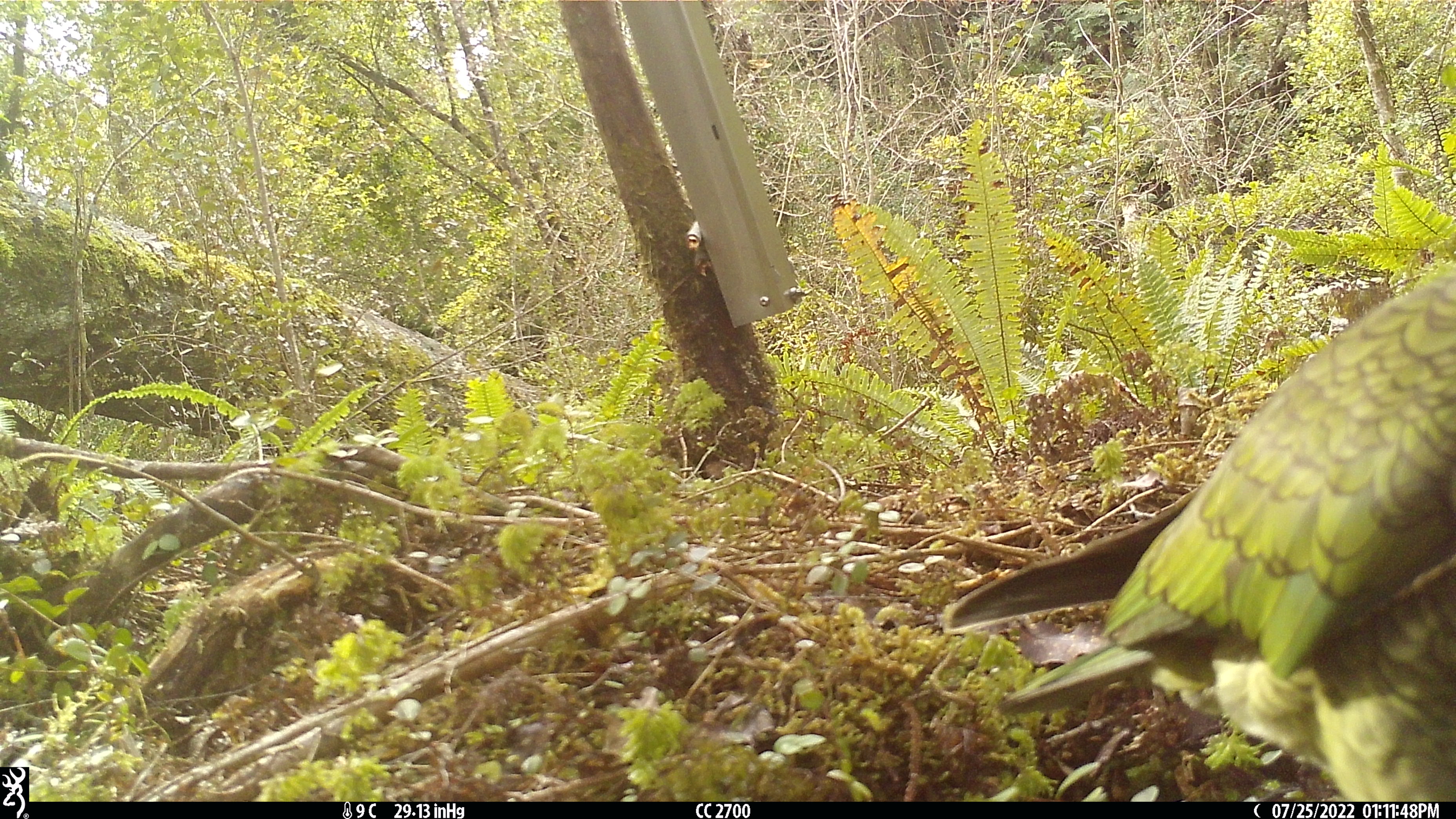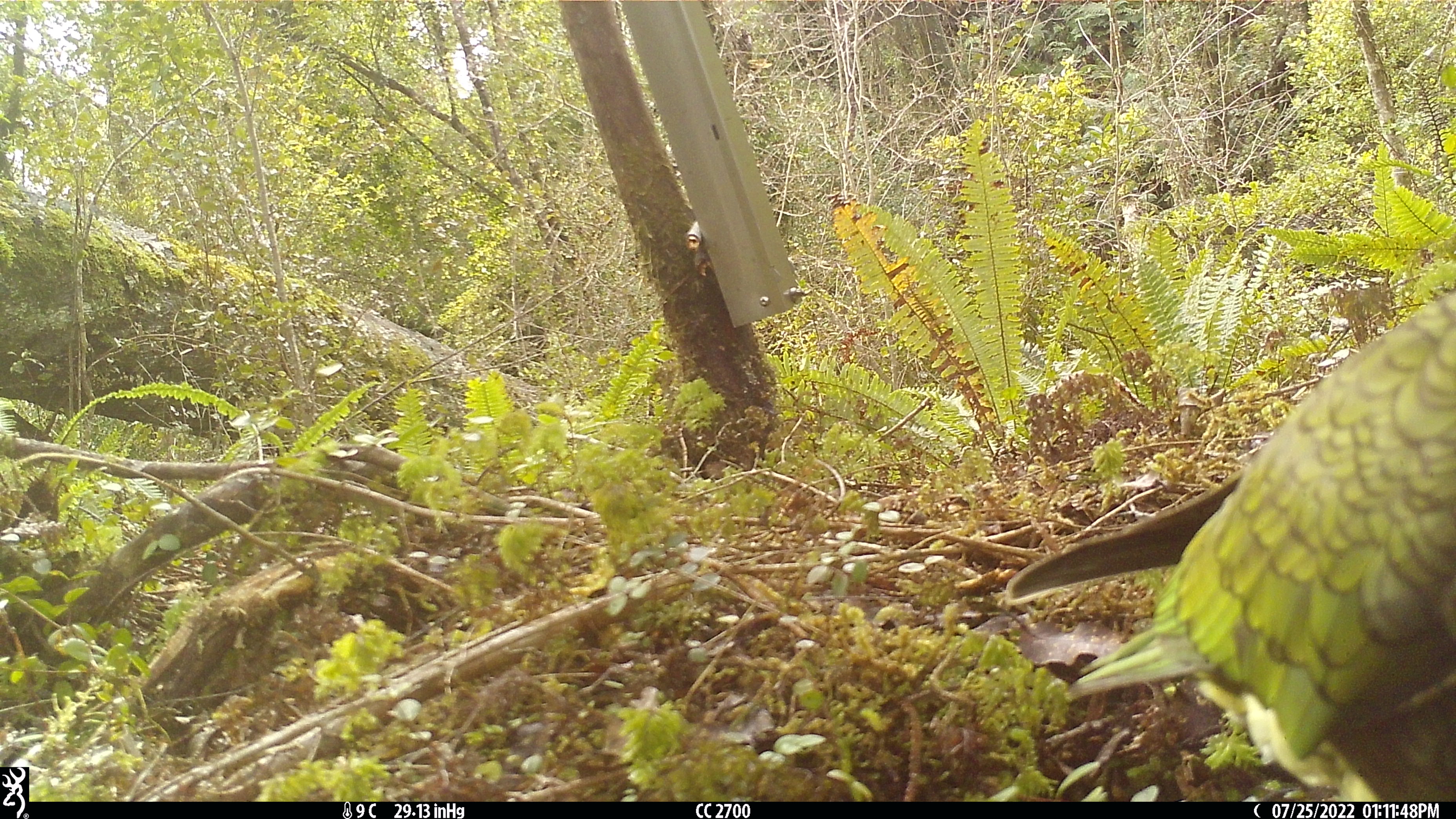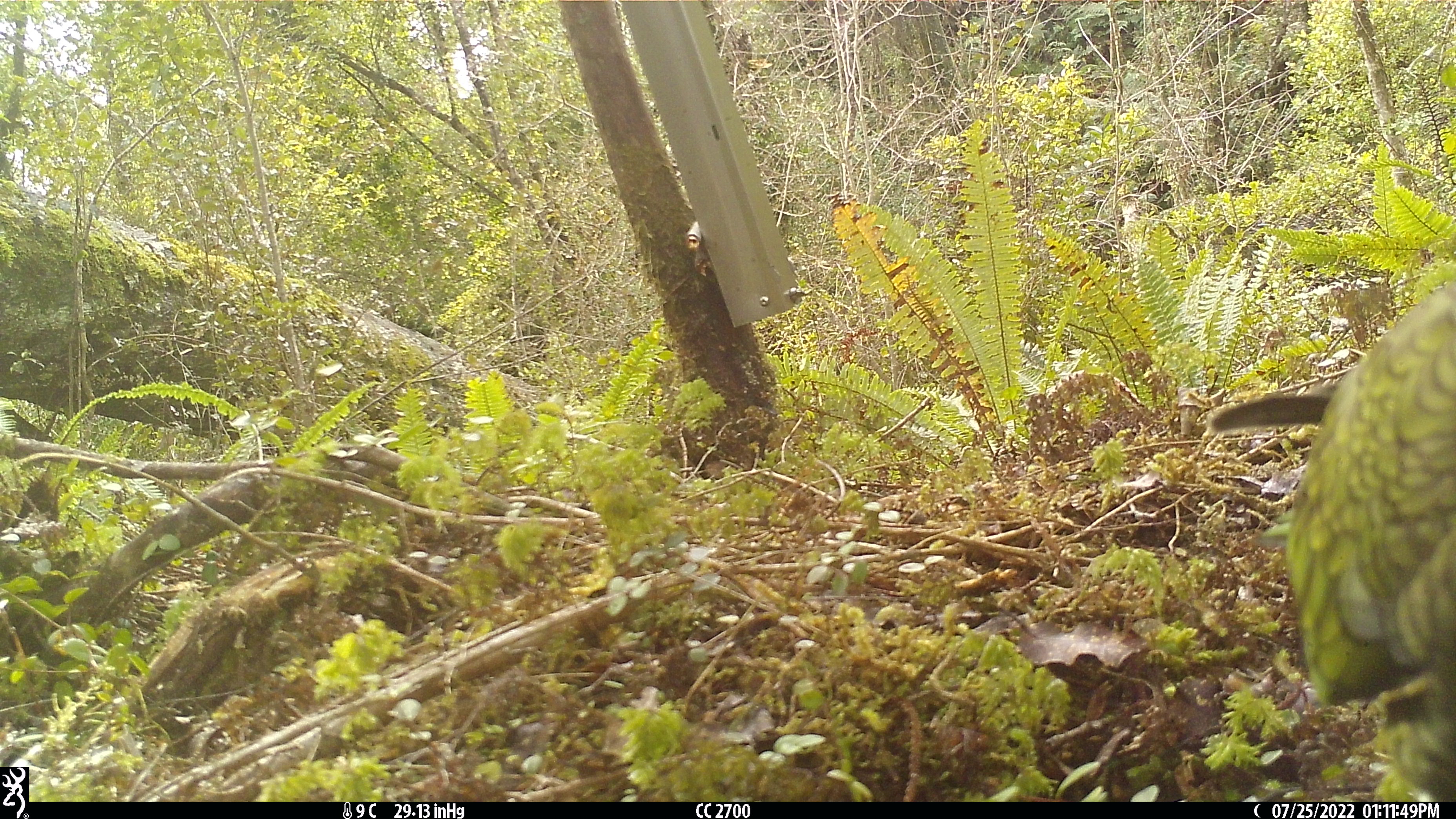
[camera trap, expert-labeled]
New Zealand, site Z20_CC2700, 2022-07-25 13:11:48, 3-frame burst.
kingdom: Animalia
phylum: Chordata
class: Aves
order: Psittaciformes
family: Strigopidae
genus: Nestor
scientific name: Nestor notabilis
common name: kea